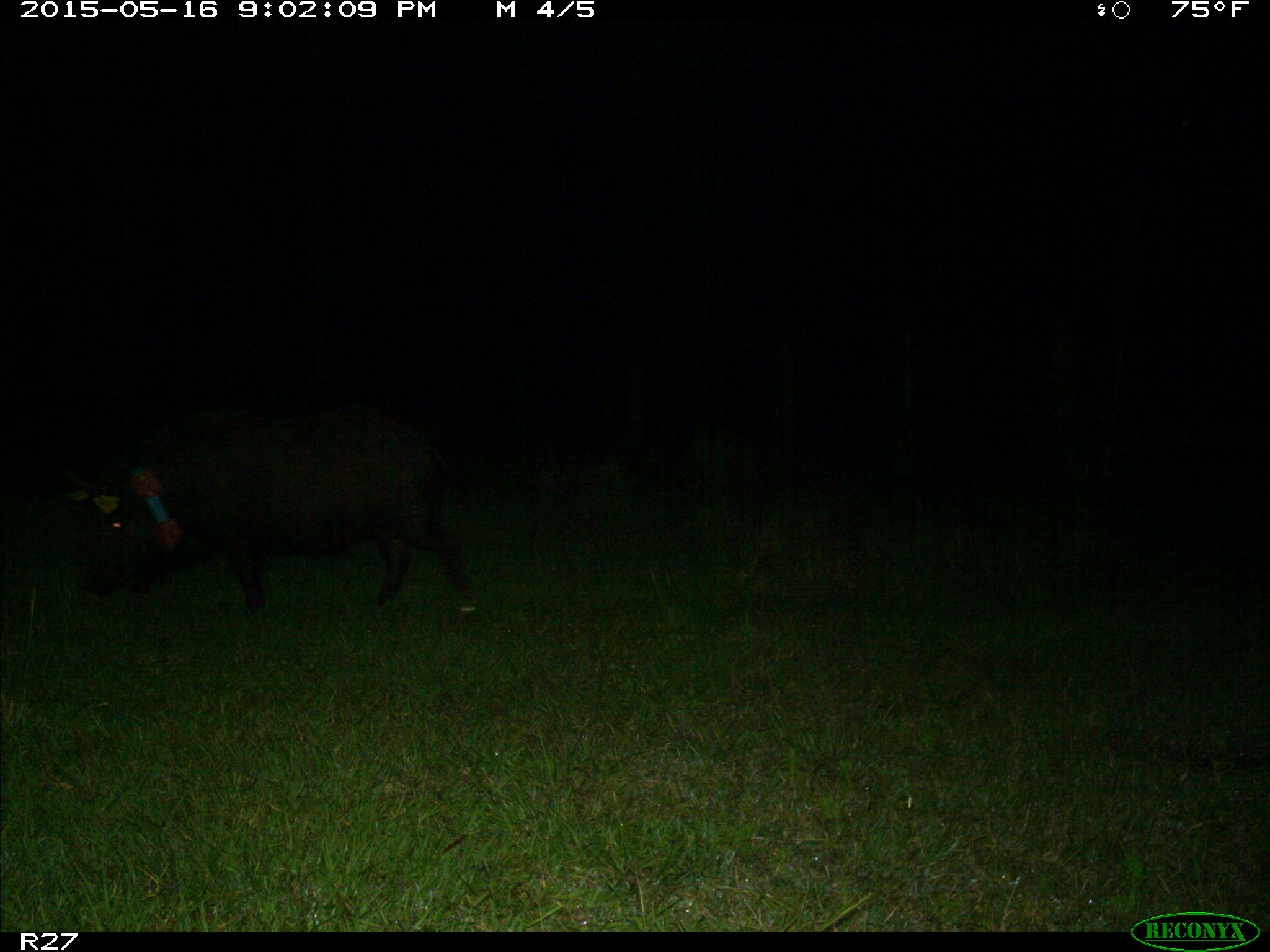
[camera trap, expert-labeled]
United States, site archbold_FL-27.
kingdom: Animalia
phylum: Chordata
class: Mammalia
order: Artiodactyla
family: Suidae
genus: Sus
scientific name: Sus scrofa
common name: wild boar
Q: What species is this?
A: Sus scrofa (wild boar).